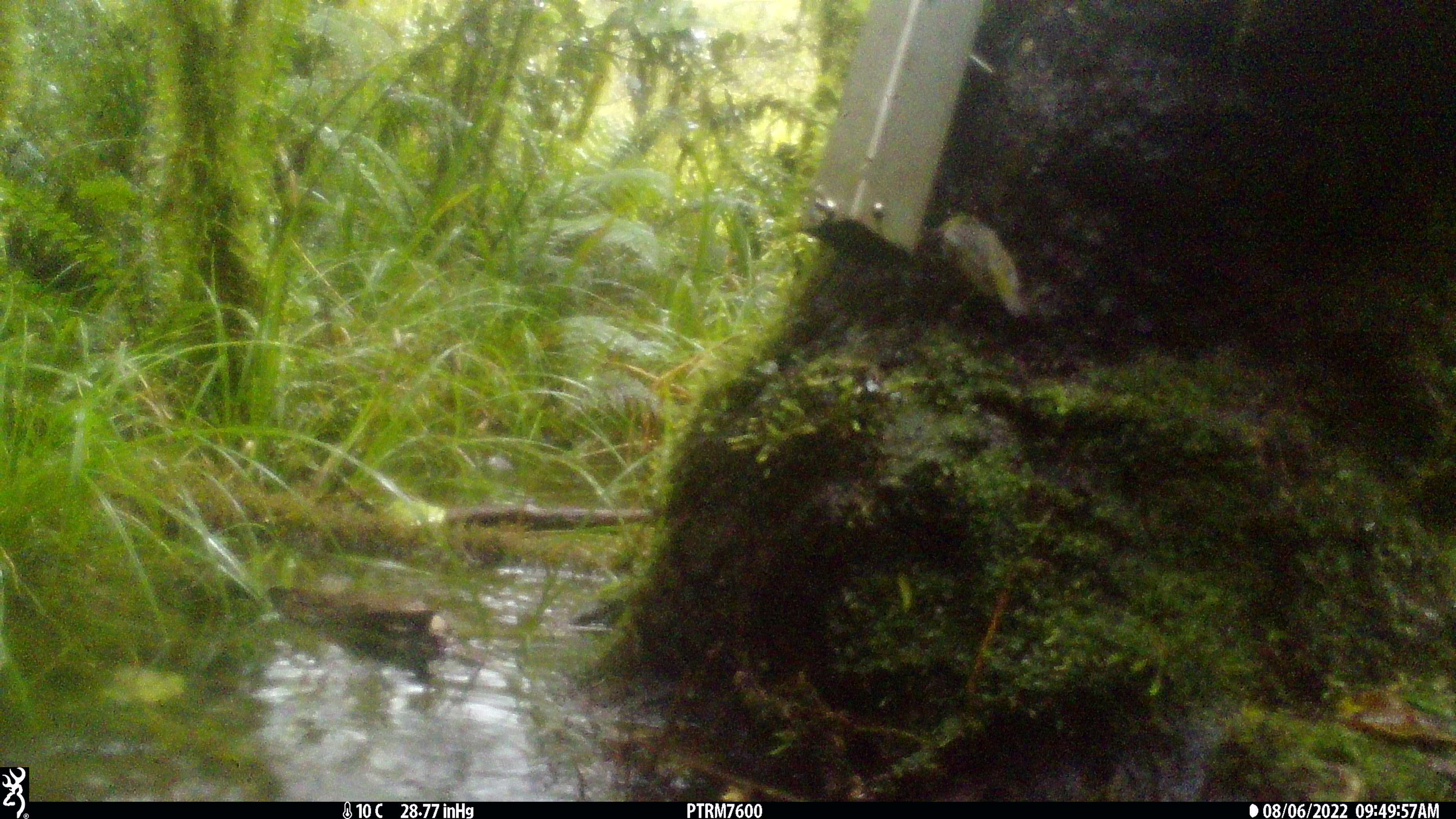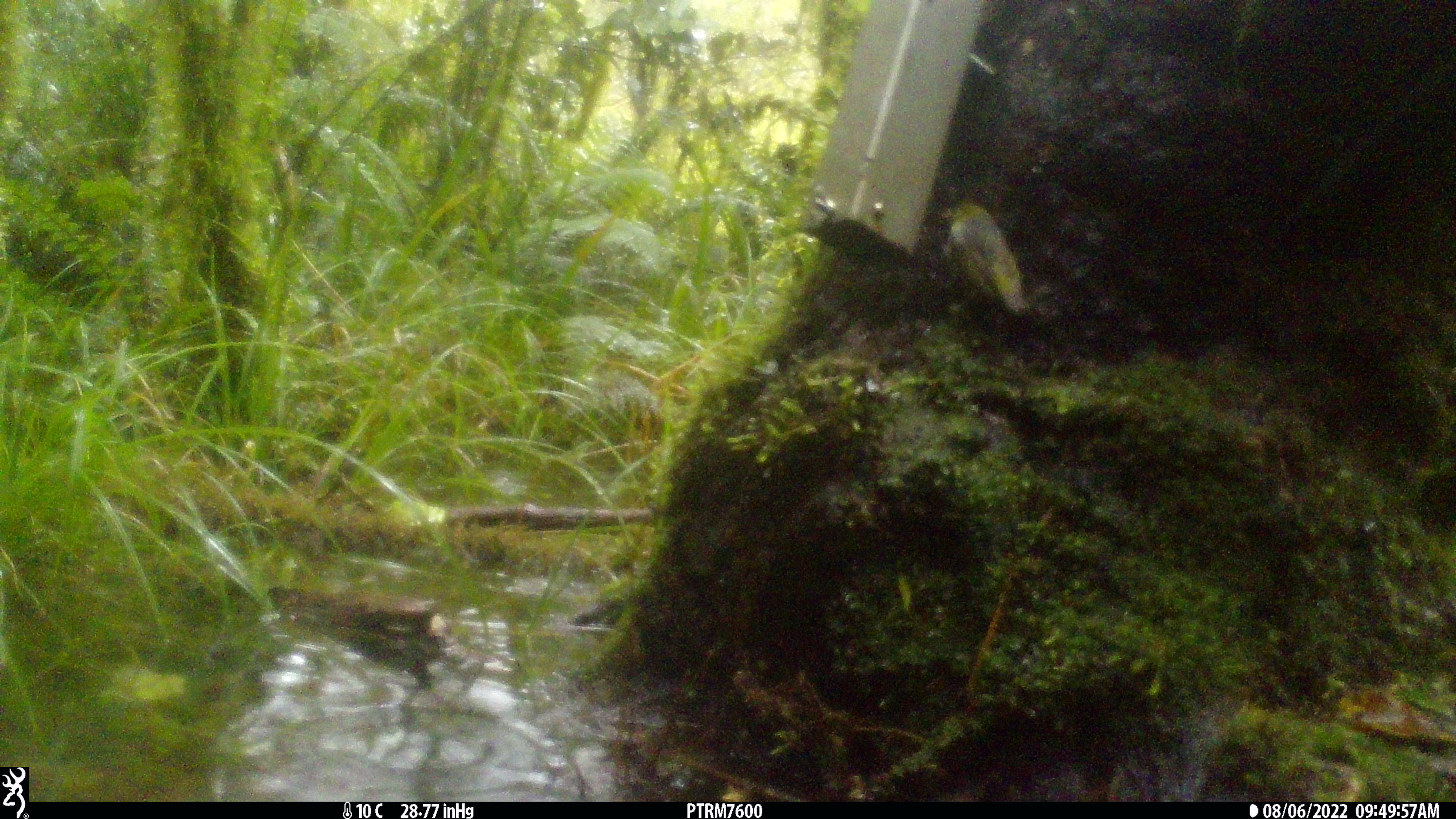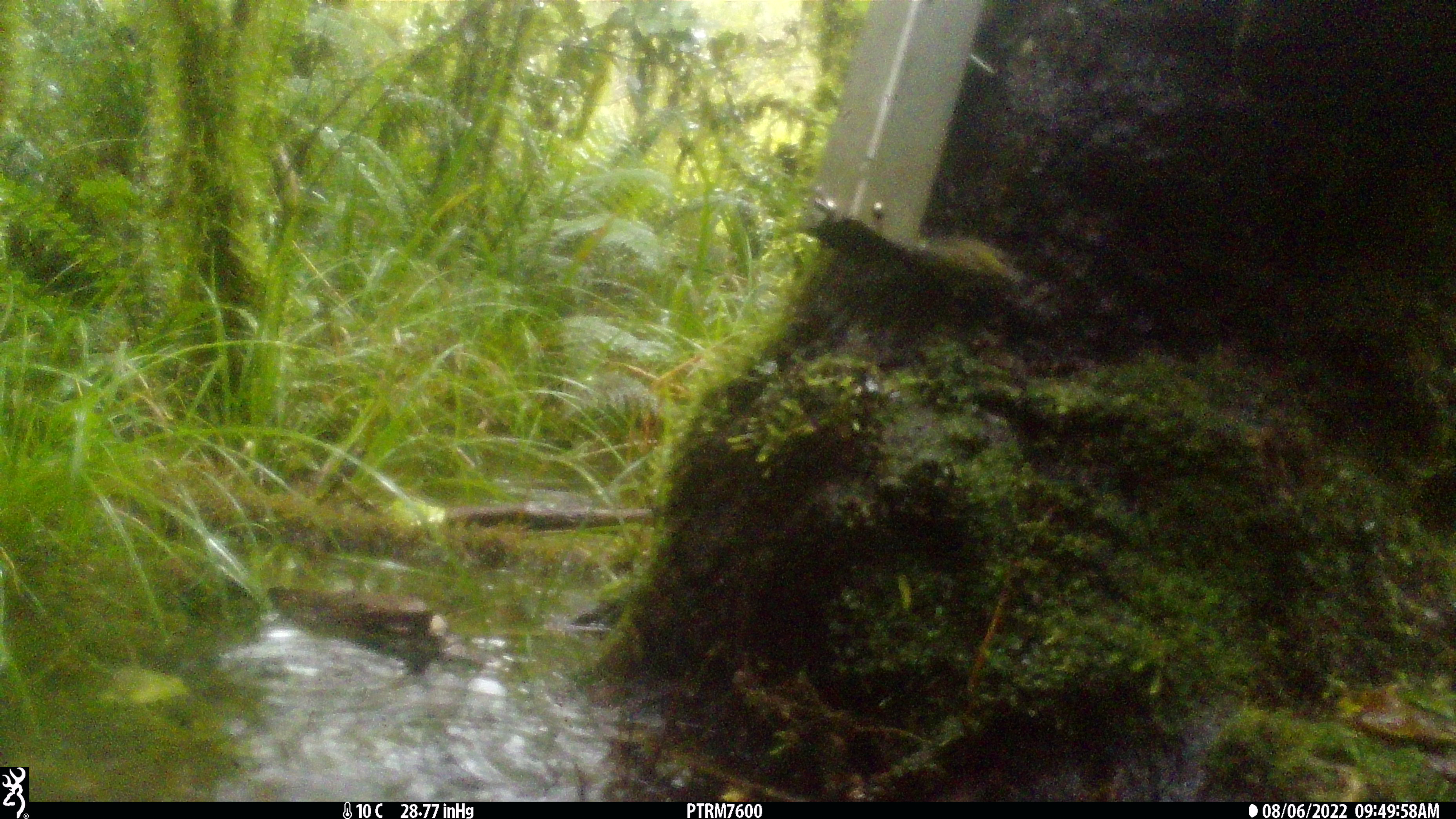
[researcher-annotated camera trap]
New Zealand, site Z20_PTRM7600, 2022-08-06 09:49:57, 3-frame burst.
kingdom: Animalia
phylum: Chordata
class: Aves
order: Passeriformes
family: Zosteropidae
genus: Zosterops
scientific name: Zosterops lateralis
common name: silvereye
Silvereye (Zosterops lateralis).